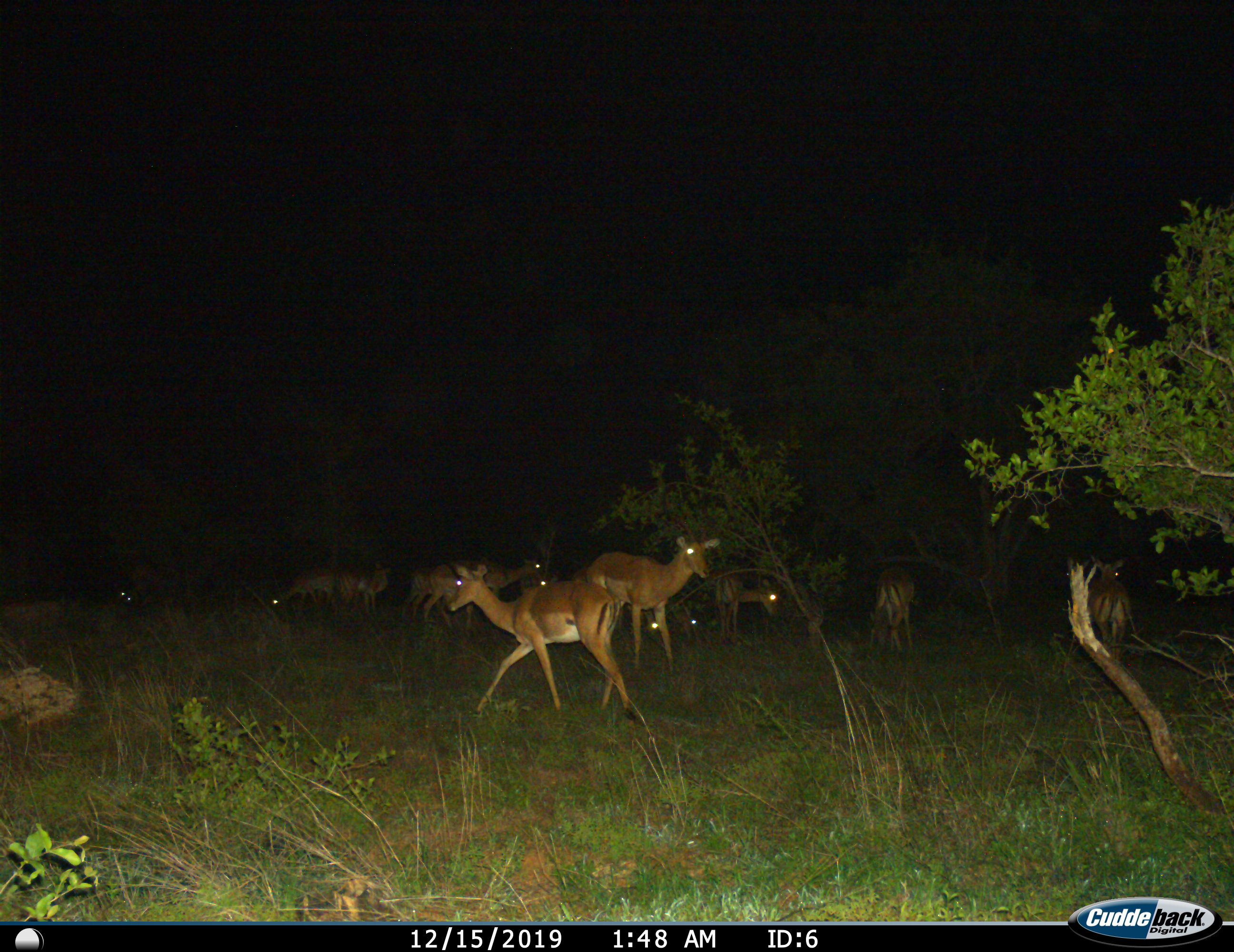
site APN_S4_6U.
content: unidentified animal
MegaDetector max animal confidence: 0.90